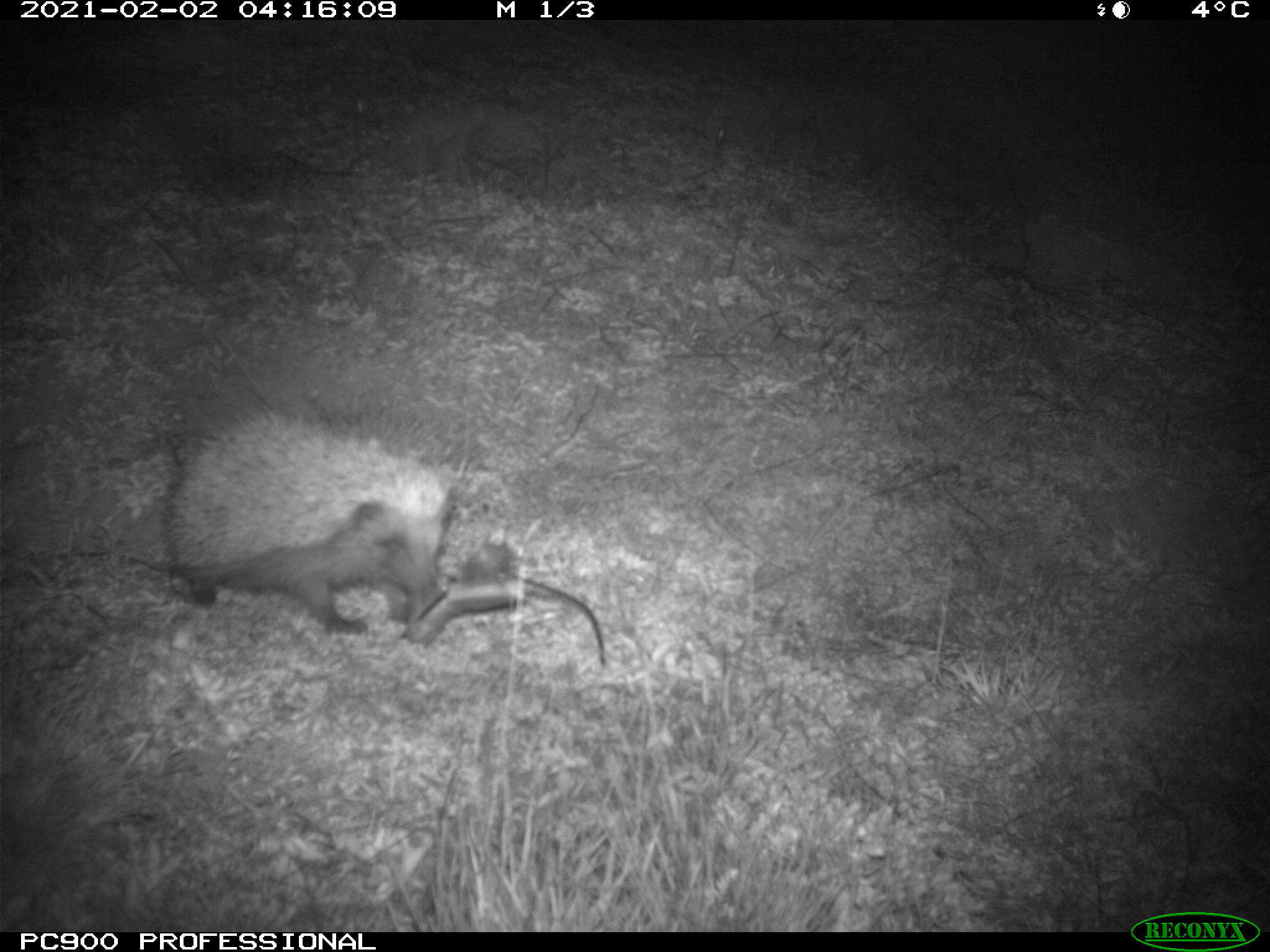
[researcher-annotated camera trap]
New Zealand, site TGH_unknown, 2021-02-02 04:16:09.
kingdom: Animalia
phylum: Chordata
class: Mammalia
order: Eulipotyphla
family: Erinaceidae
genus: Erinaceus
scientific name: Erinaceus europaeus europaeus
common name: european hedgehog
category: hedgehog